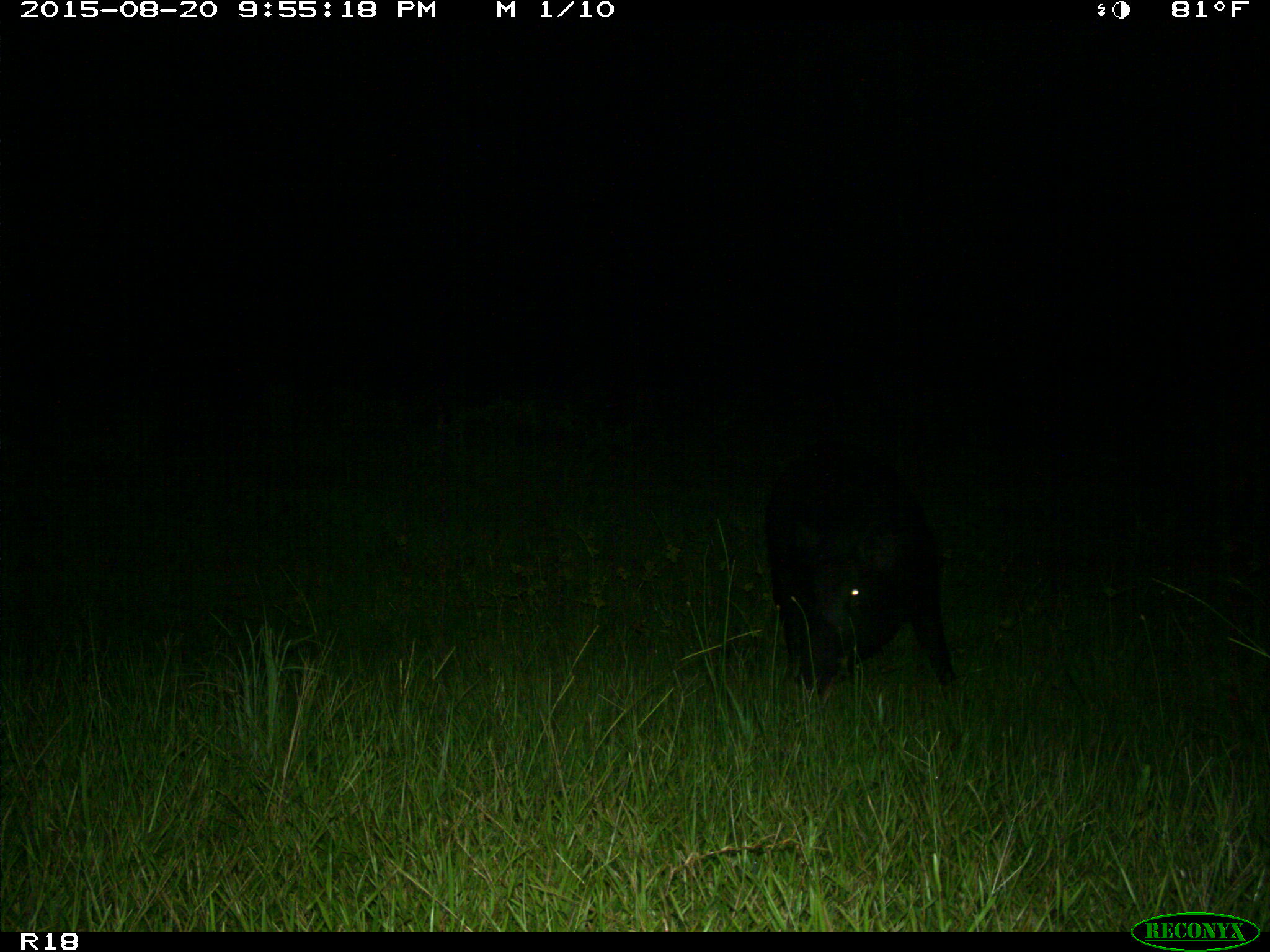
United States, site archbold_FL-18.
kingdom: Animalia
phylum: Chordata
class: Mammalia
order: Artiodactyla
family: Suidae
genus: Sus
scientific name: Sus scrofa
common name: wild boar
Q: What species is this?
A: Sus scrofa (wild boar).